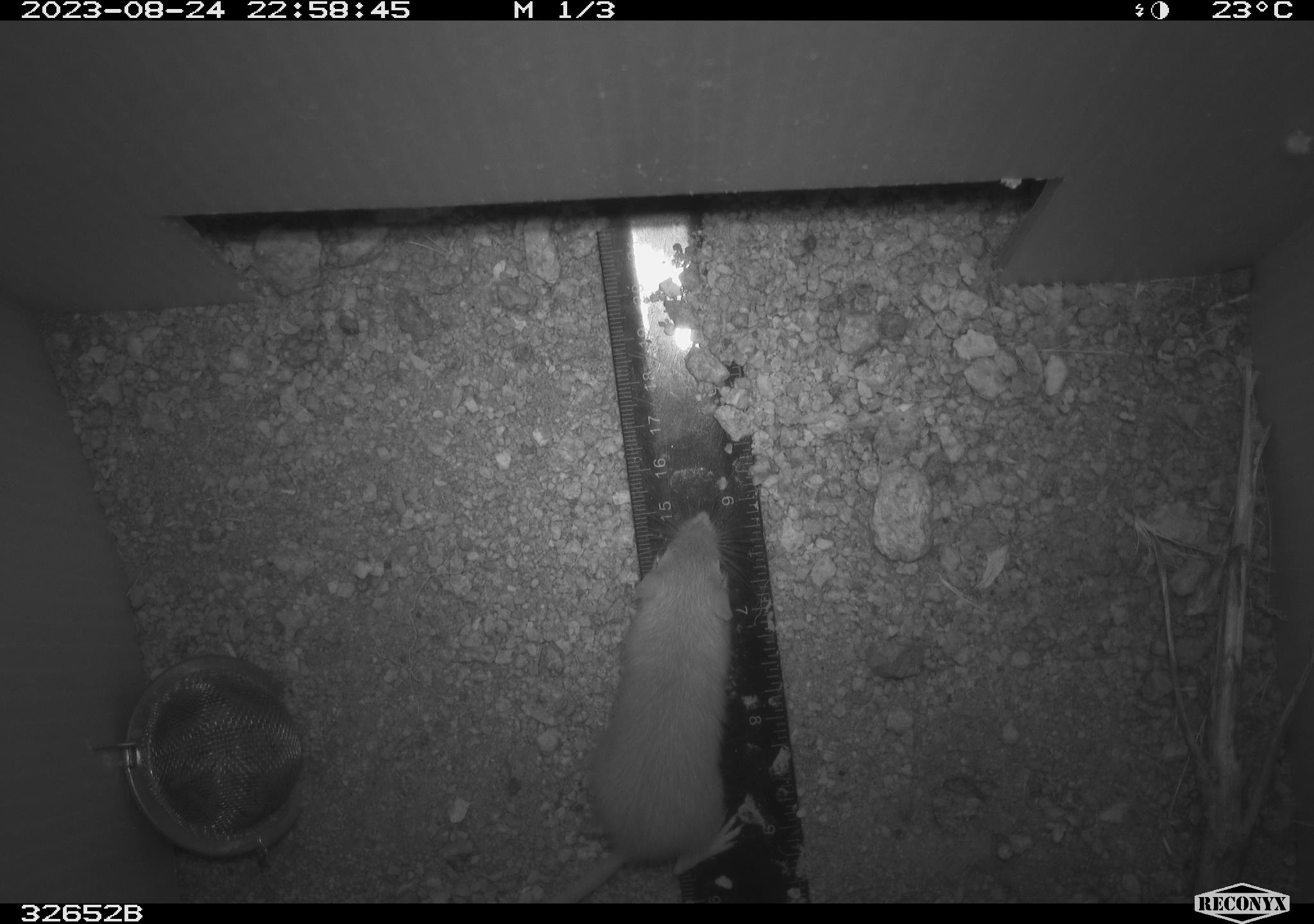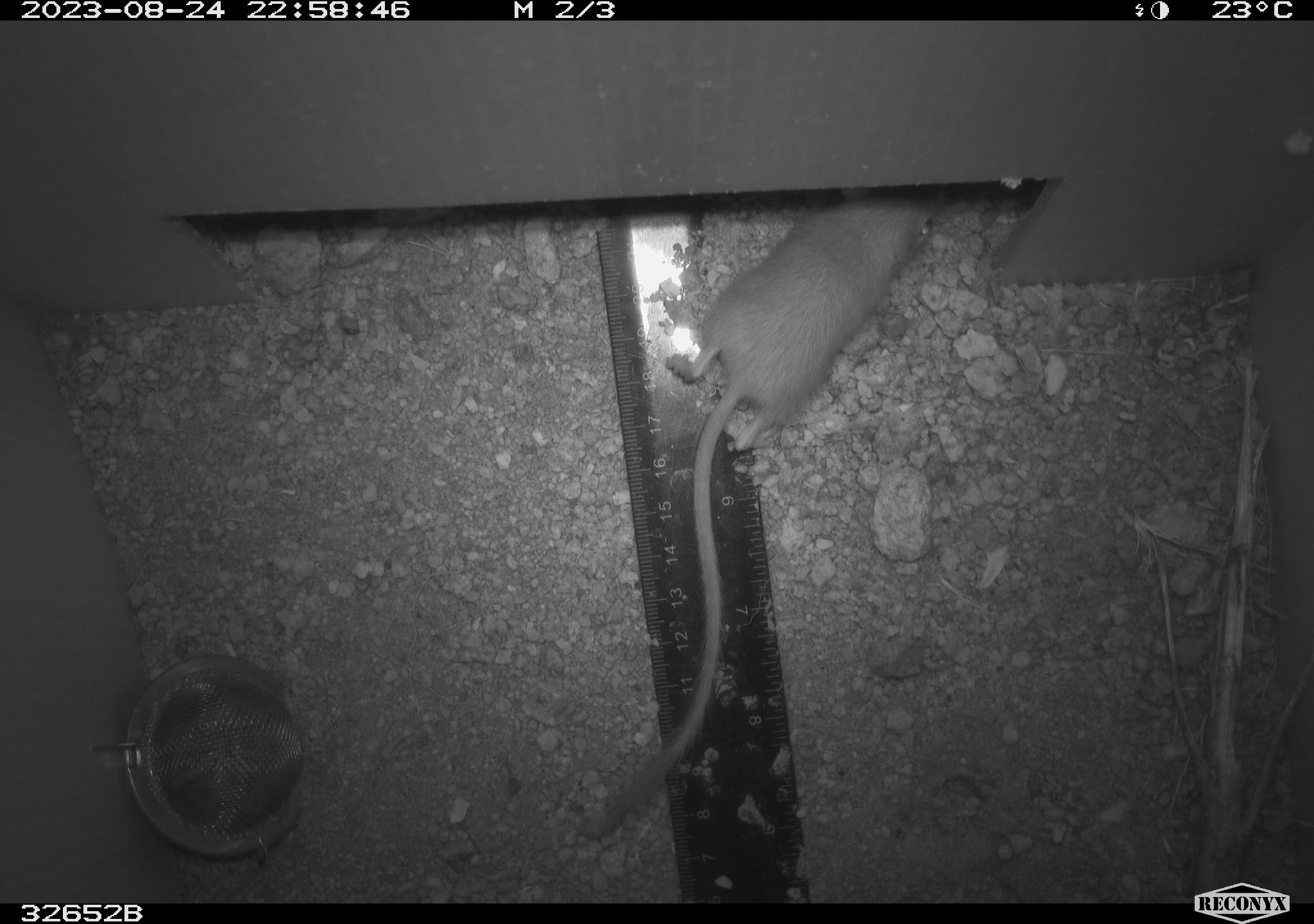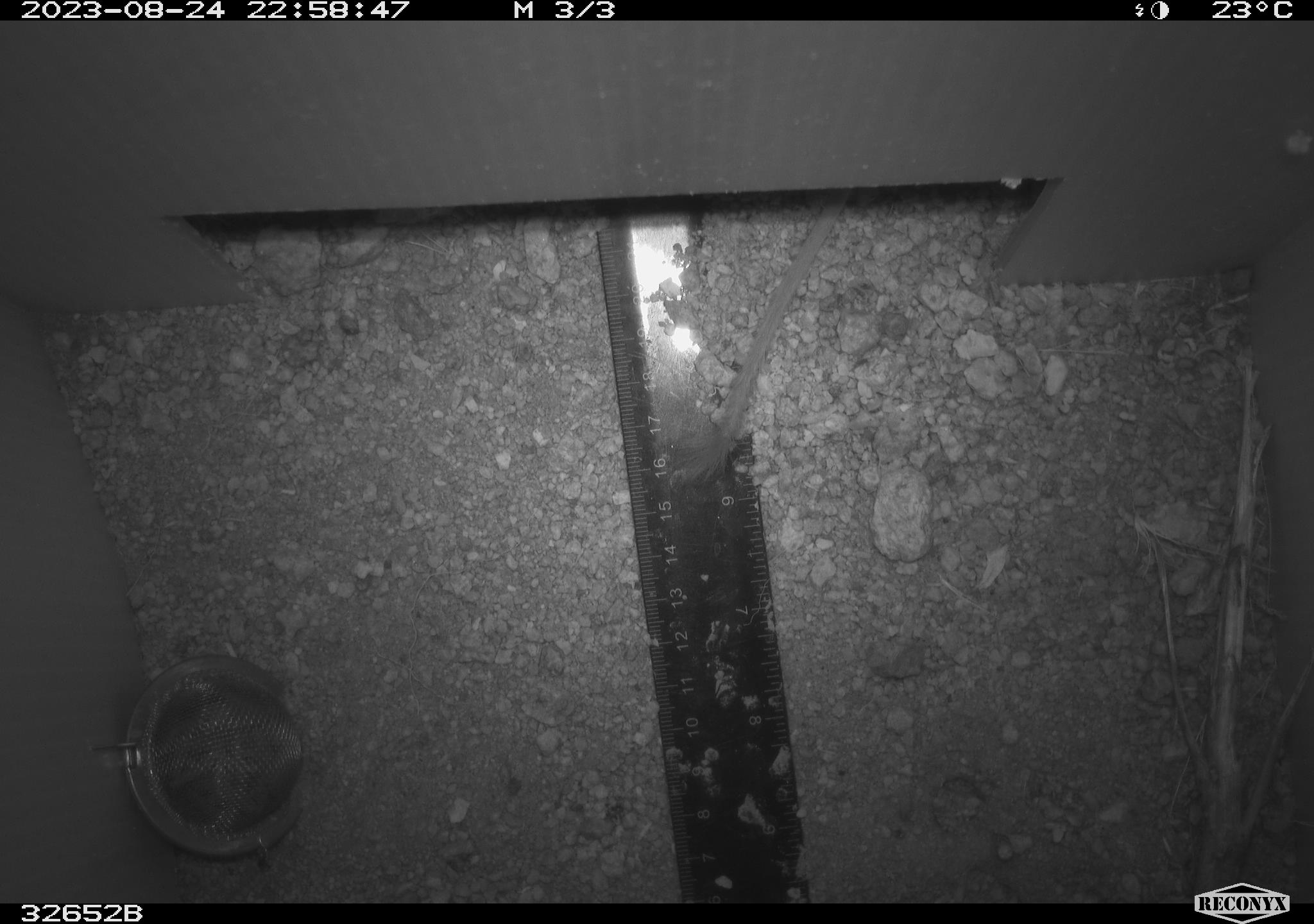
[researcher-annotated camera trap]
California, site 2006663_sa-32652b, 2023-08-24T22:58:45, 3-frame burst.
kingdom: Animalia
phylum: Chordata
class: Mammalia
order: Rodentia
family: Heteromyidae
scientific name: Heteromyidae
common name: kangaroo rats and pocket mice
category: heteromyidae family